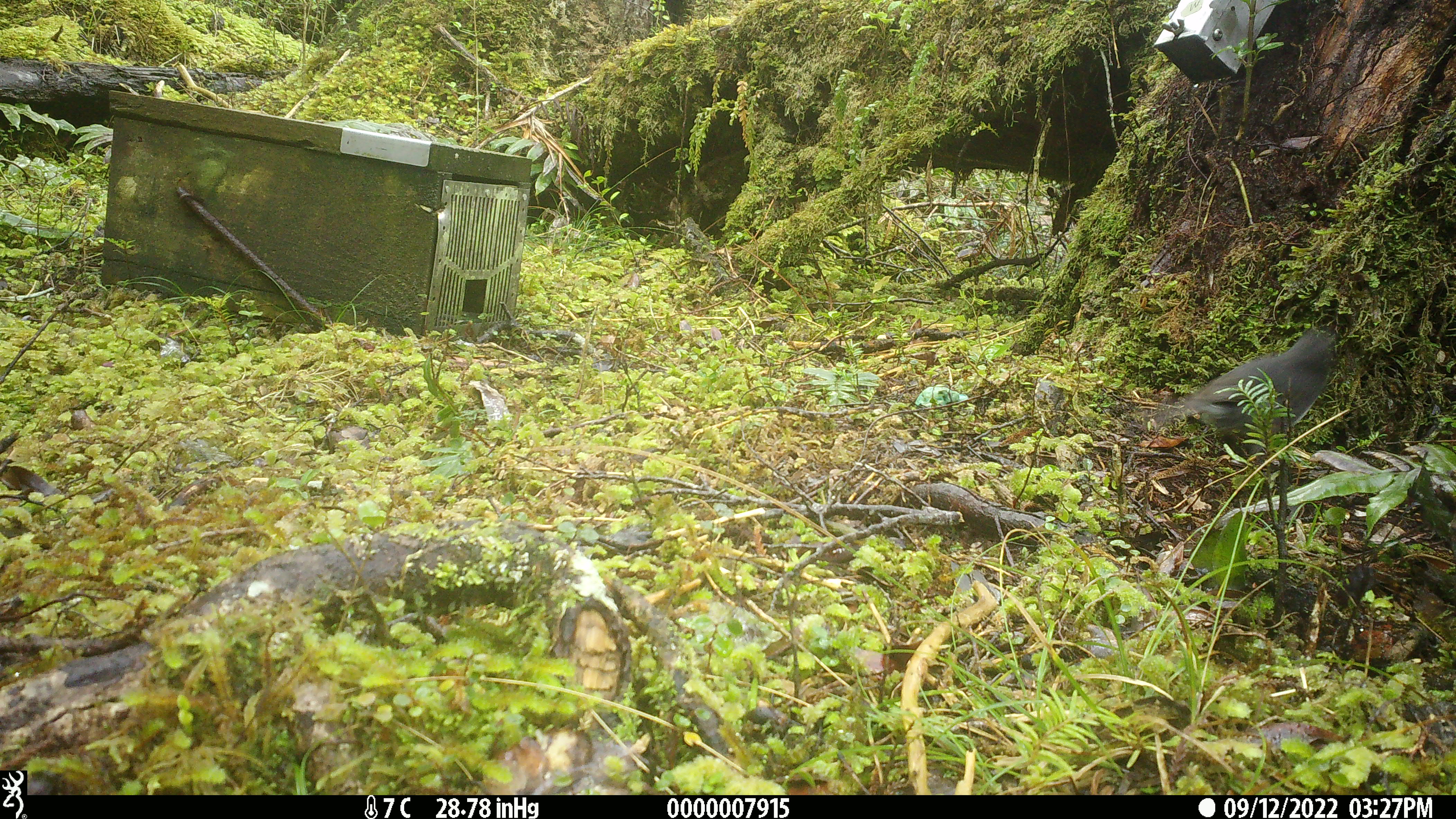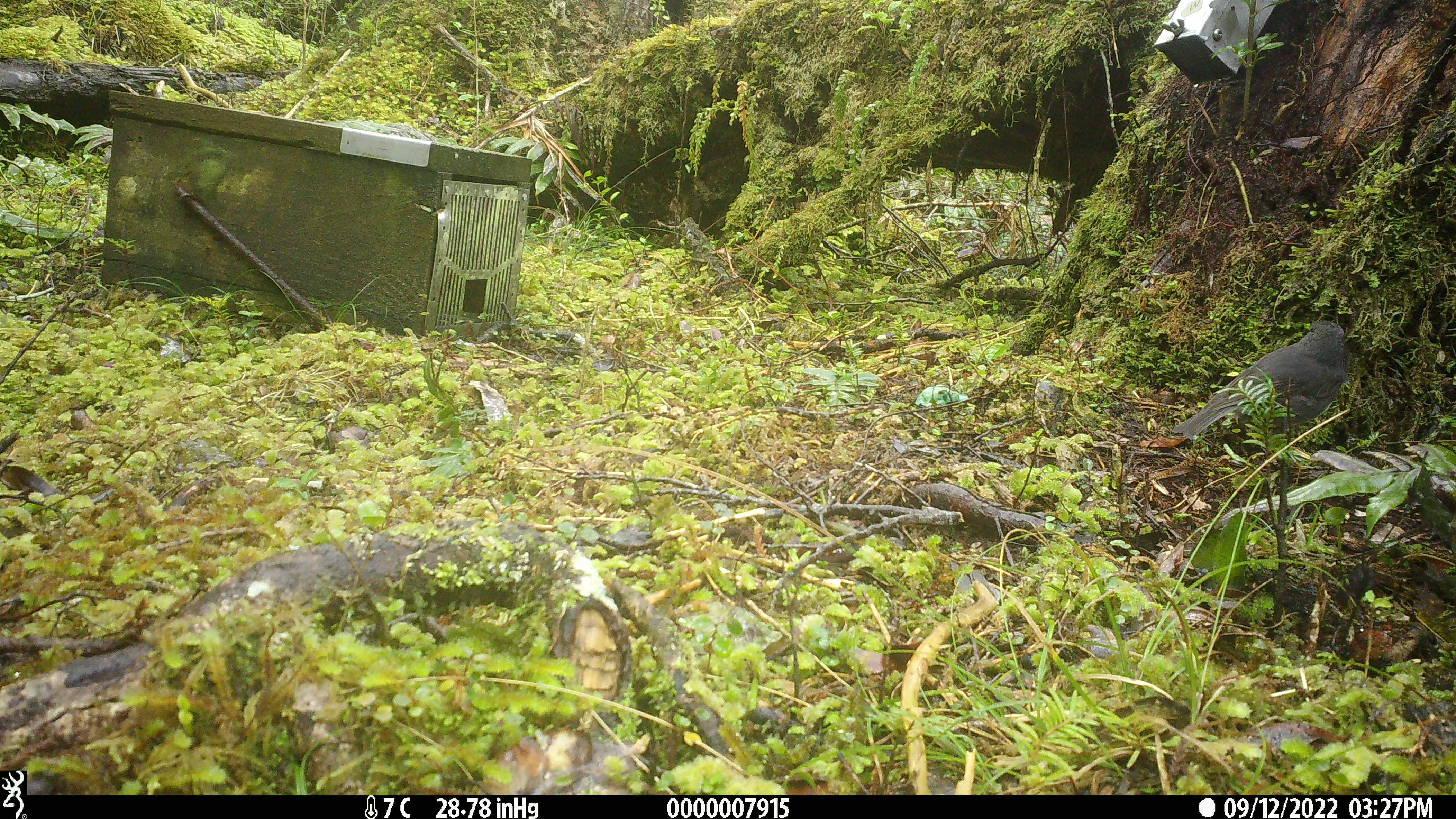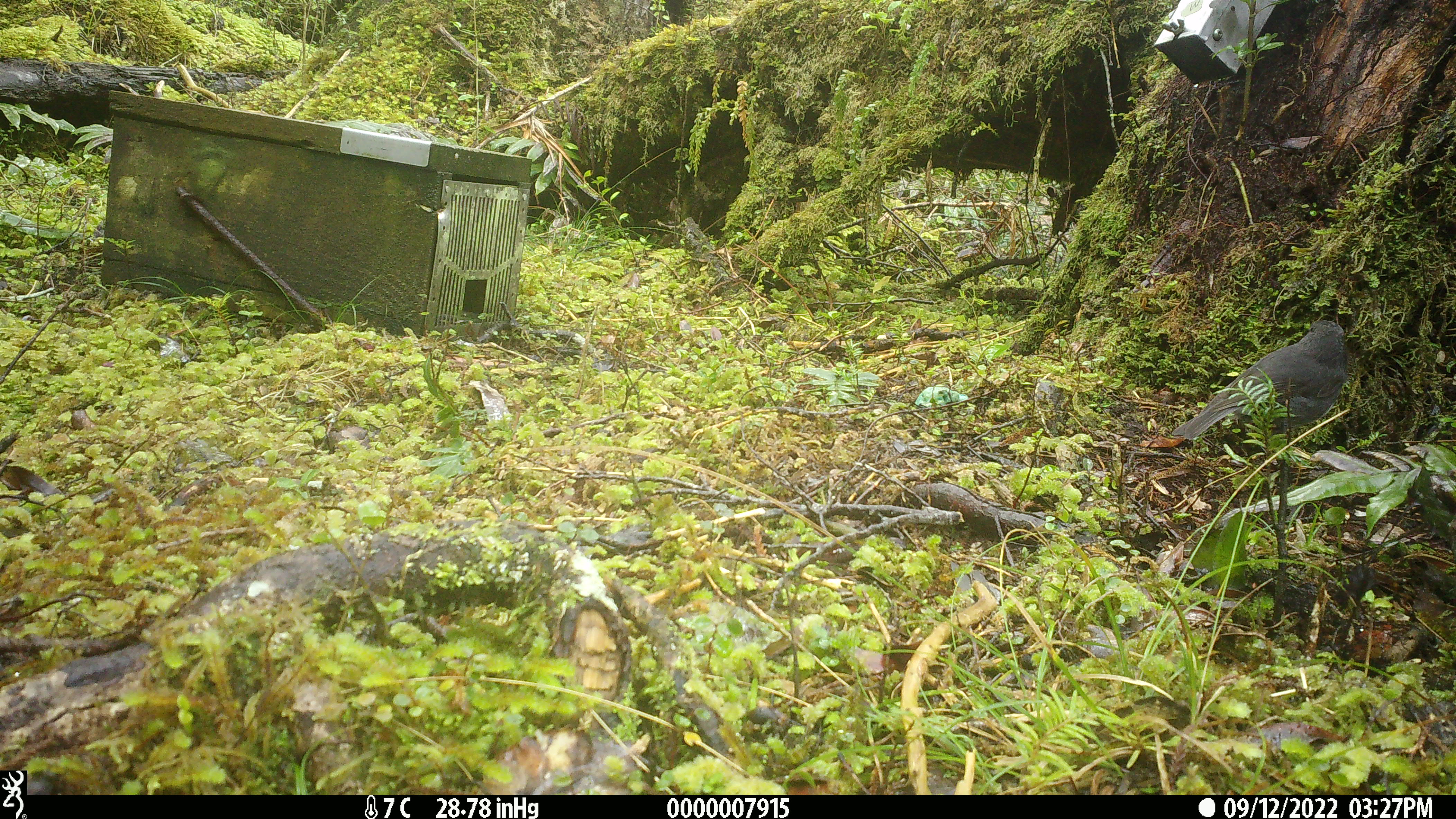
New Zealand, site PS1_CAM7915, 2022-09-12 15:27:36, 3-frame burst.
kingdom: Animalia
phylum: Chordata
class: Aves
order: Passeriformes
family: Petroicidae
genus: Petroica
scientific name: Petroica australis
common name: new zealand robin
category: robin